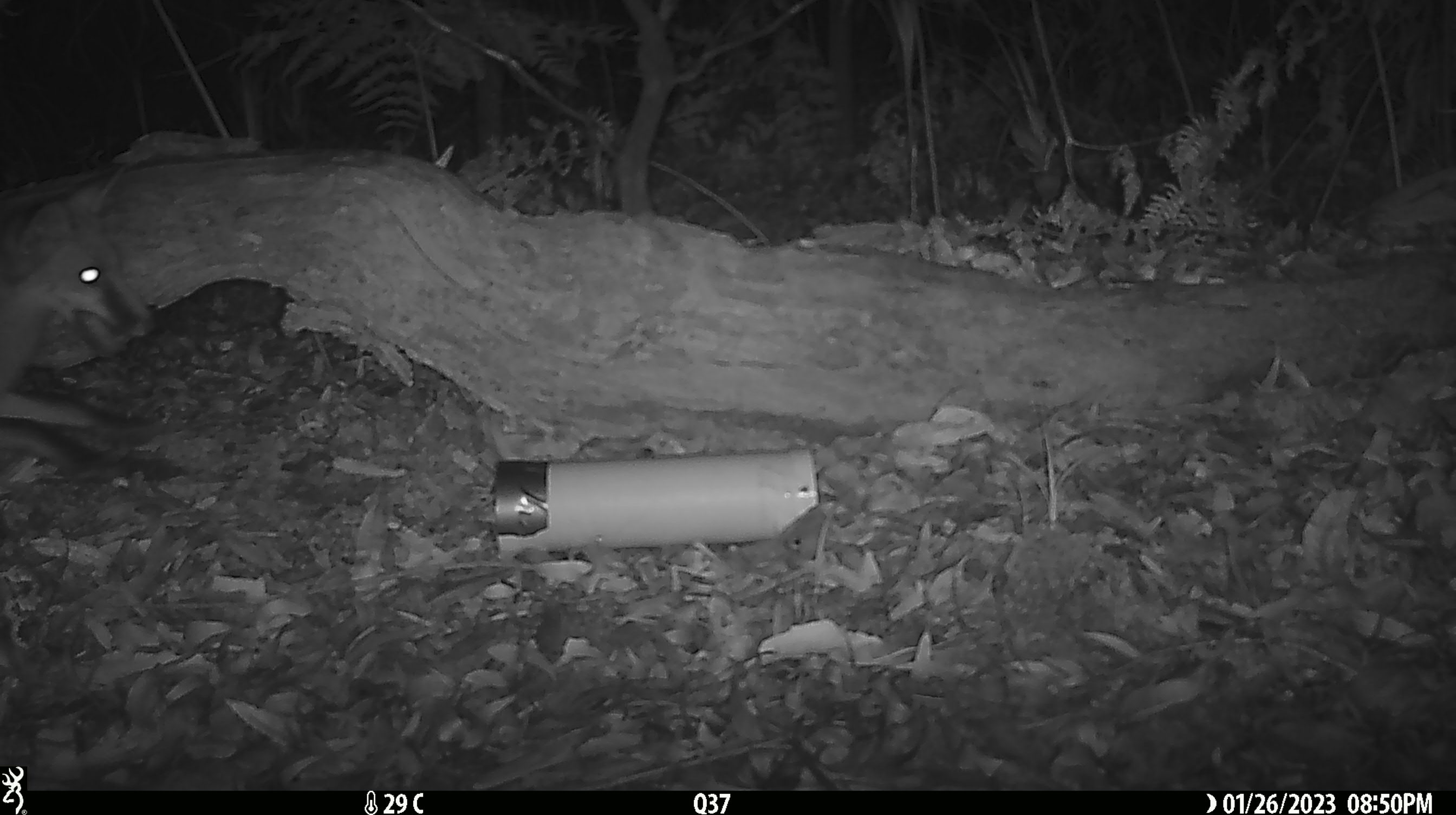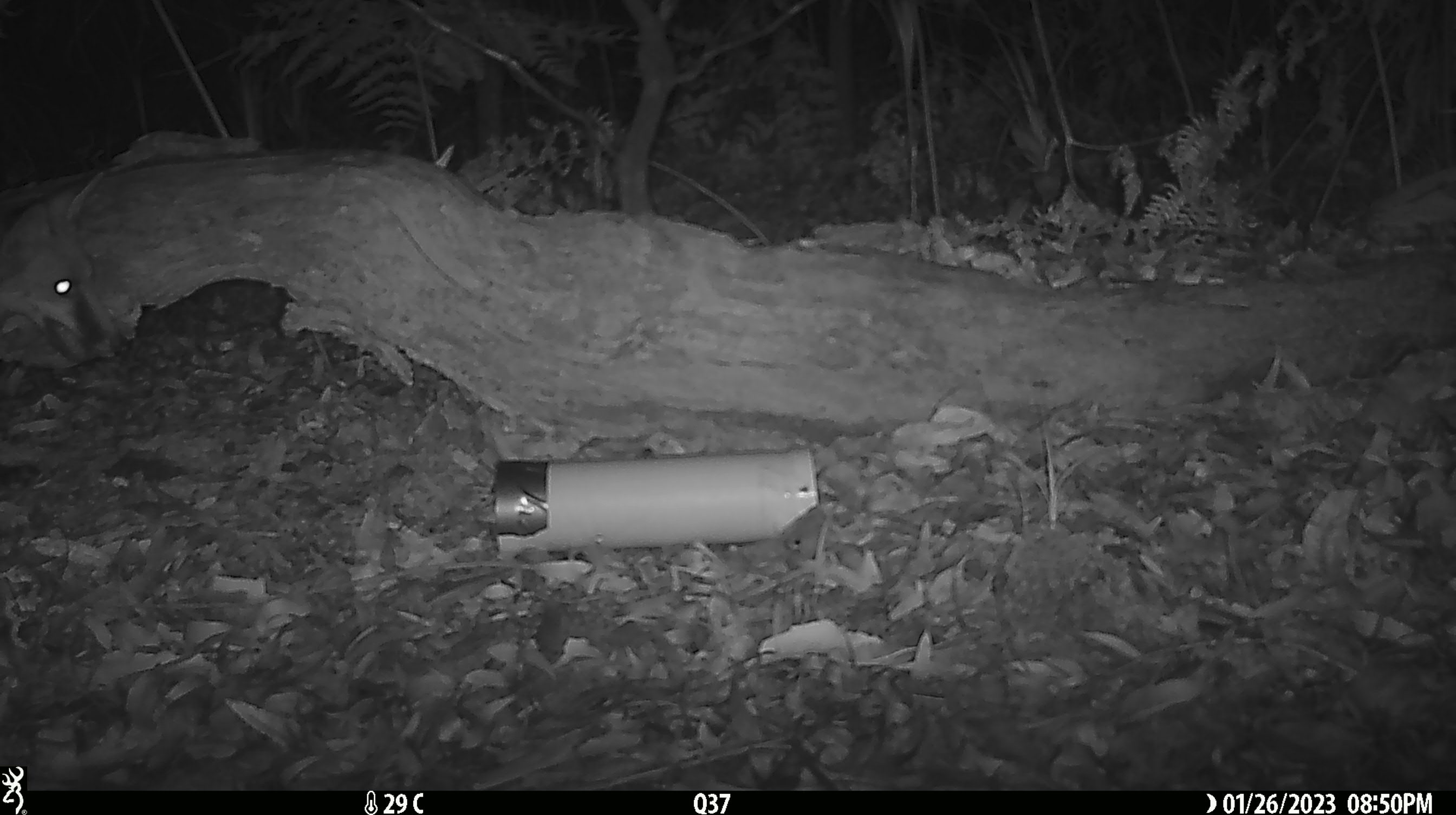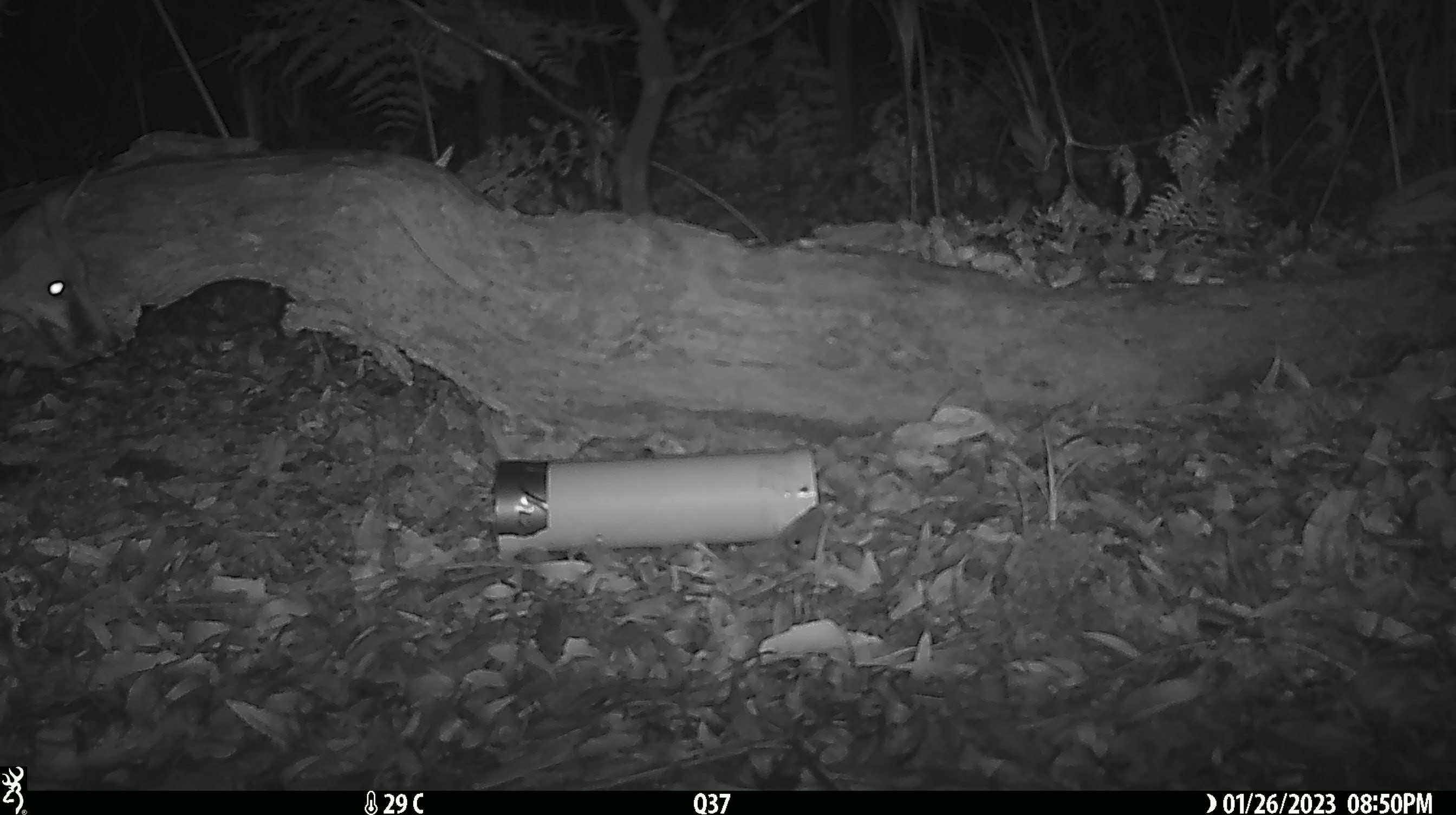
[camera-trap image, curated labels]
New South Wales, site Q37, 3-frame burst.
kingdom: Animalia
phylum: Chordata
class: Mammalia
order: Carnivora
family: Canidae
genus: Vulpes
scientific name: Vulpes vulpes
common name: red fox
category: fox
Fox (red fox) (Vulpes vulpes).